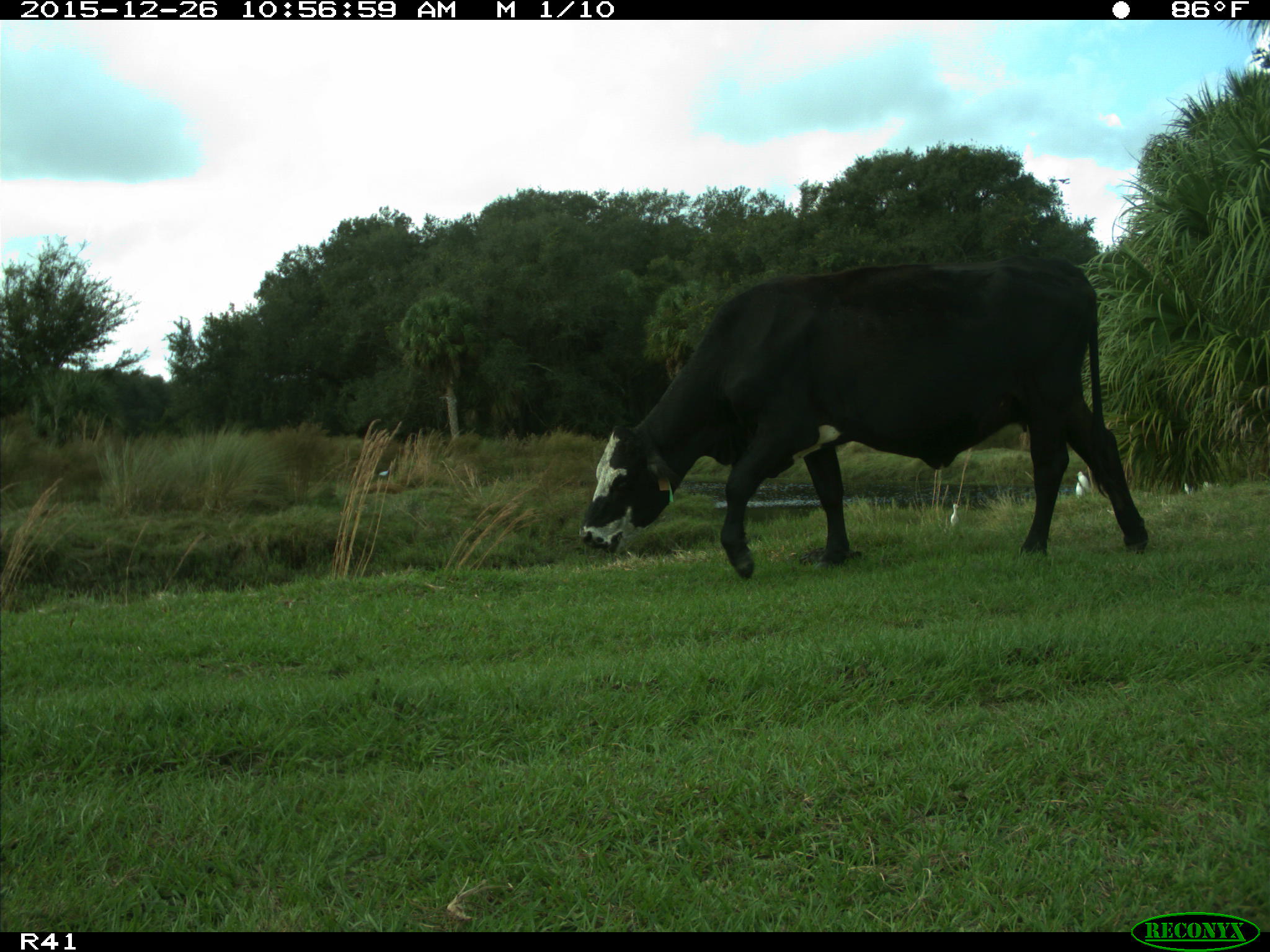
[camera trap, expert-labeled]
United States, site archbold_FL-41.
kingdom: Animalia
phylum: Chordata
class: Mammalia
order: Artiodactyla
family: Bovidae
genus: Bos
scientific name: Bos taurus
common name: domestic cow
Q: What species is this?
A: Bos taurus (domestic cow).